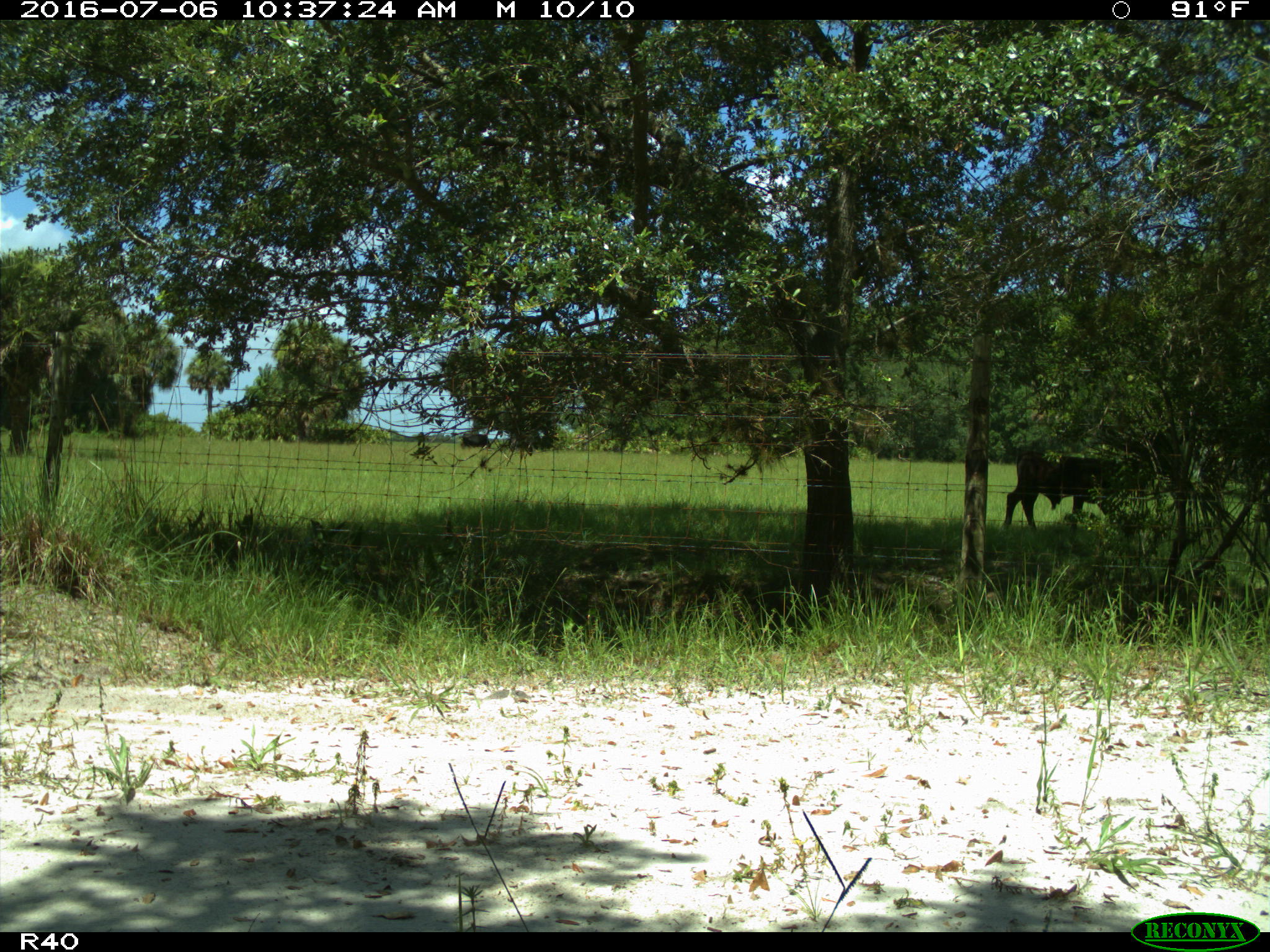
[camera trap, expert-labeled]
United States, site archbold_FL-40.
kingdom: Animalia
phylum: Chordata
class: Mammalia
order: Artiodactyla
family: Bovidae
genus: Bos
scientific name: Bos taurus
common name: domestic cow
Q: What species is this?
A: Bos taurus (domestic cow).